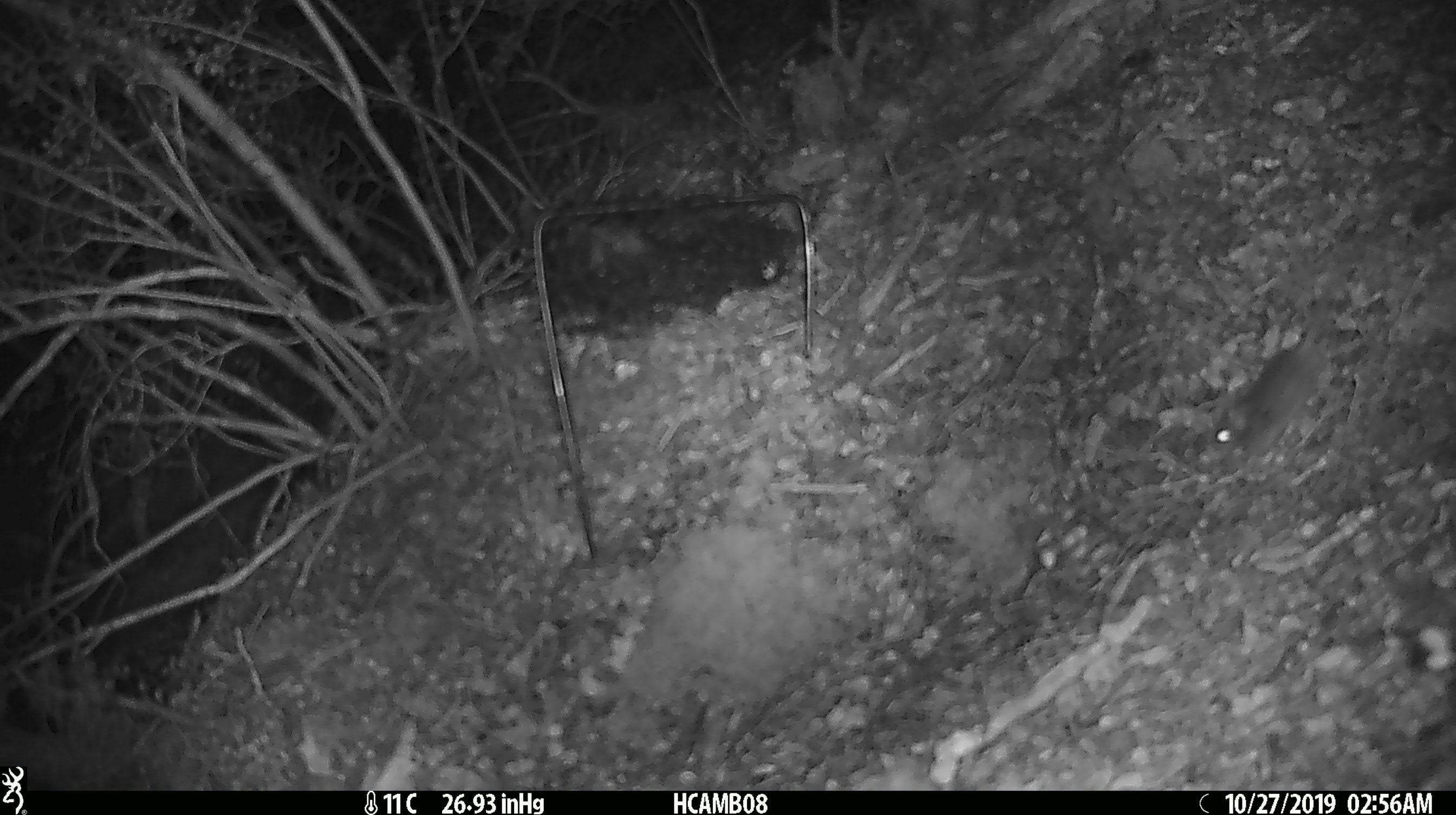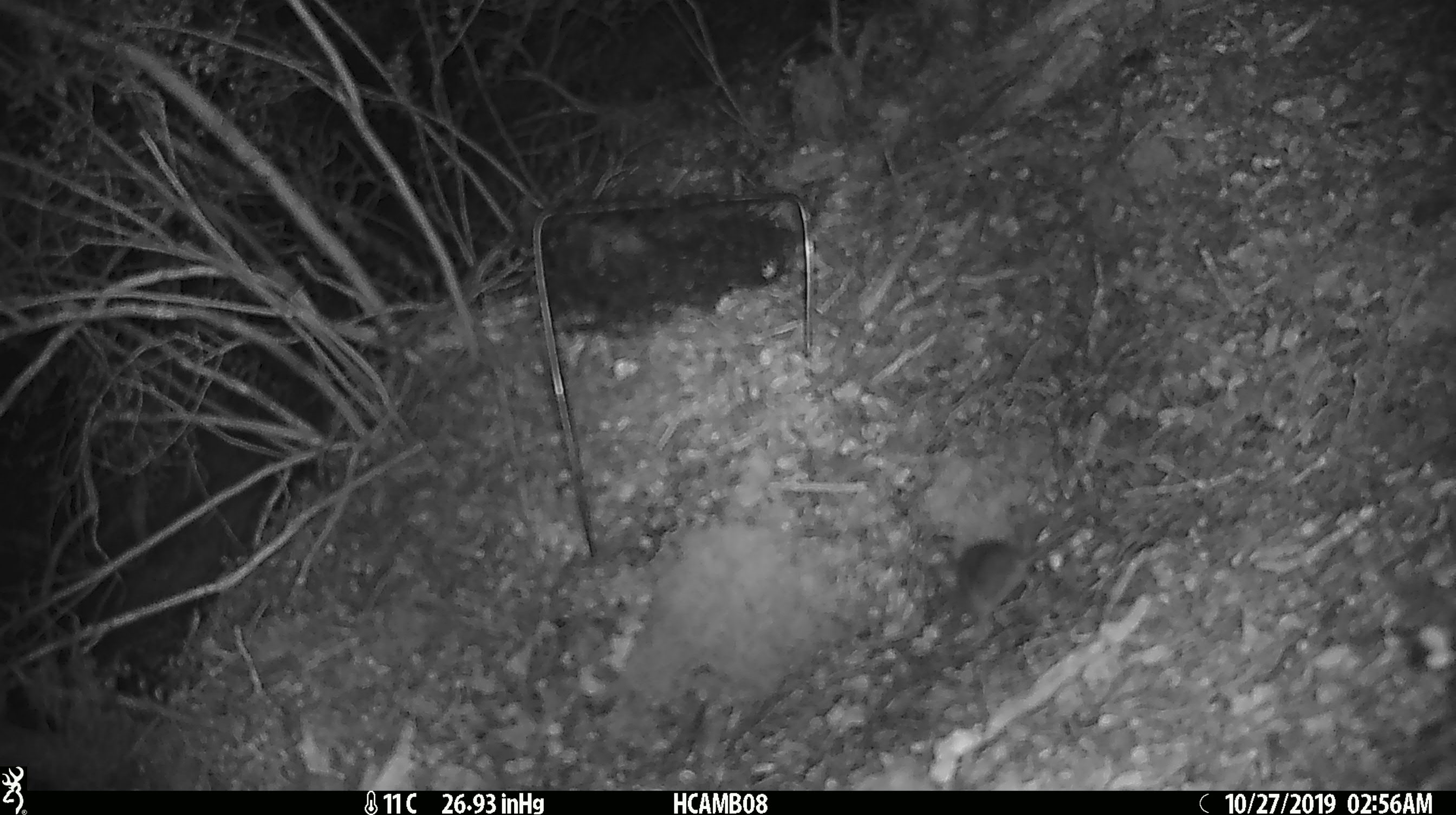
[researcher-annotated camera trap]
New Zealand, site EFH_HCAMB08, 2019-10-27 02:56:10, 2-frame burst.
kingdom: Animalia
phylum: Chordata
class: Mammalia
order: Rodentia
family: Muridae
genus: Mus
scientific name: Mus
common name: mouse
Mouse (Mus).